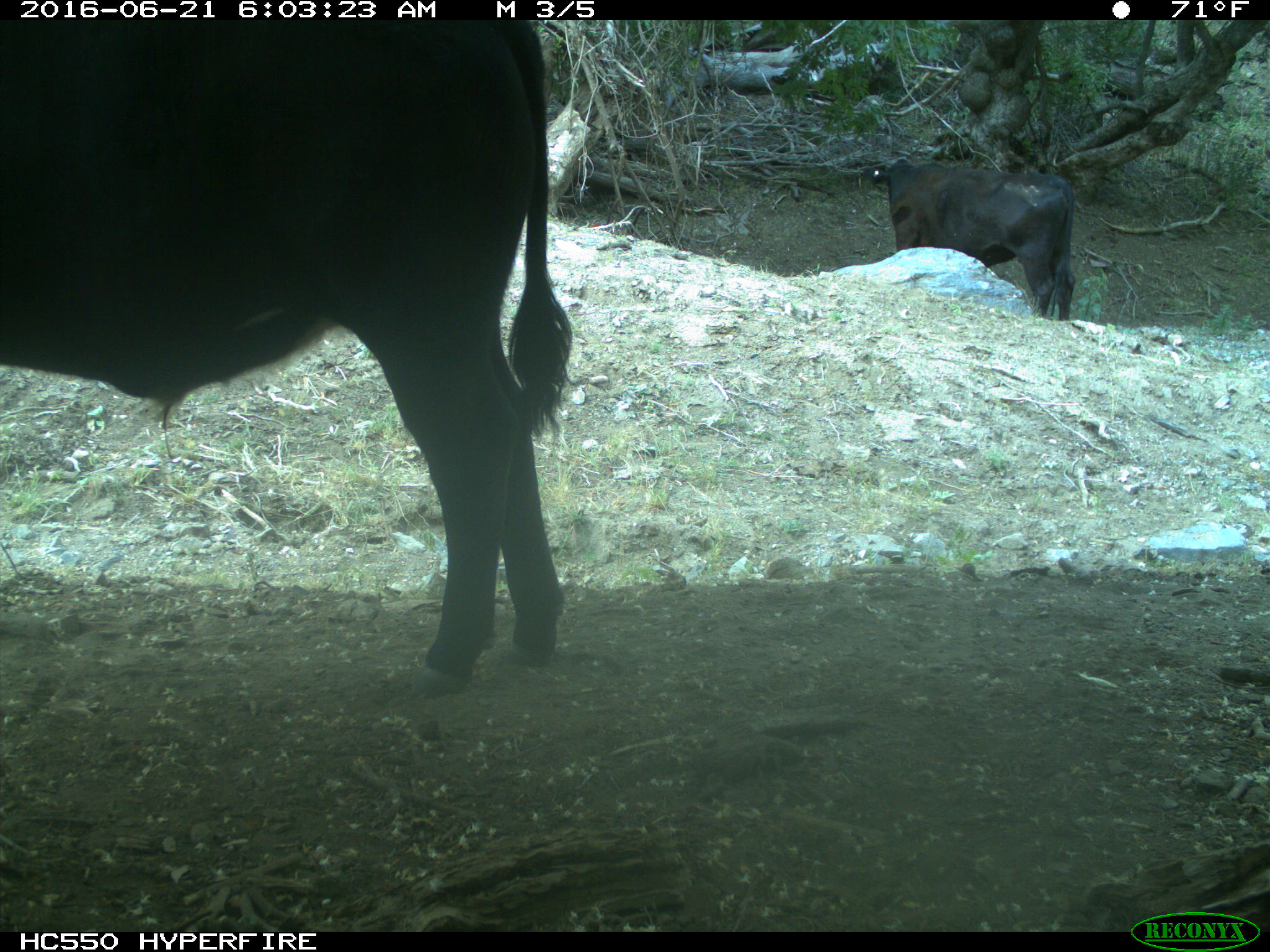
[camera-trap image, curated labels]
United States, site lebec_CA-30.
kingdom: Animalia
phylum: Chordata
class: Mammalia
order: Artiodactyla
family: Bovidae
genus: Bos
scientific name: Bos taurus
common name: domestic cow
Bos taurus (domestic cow).